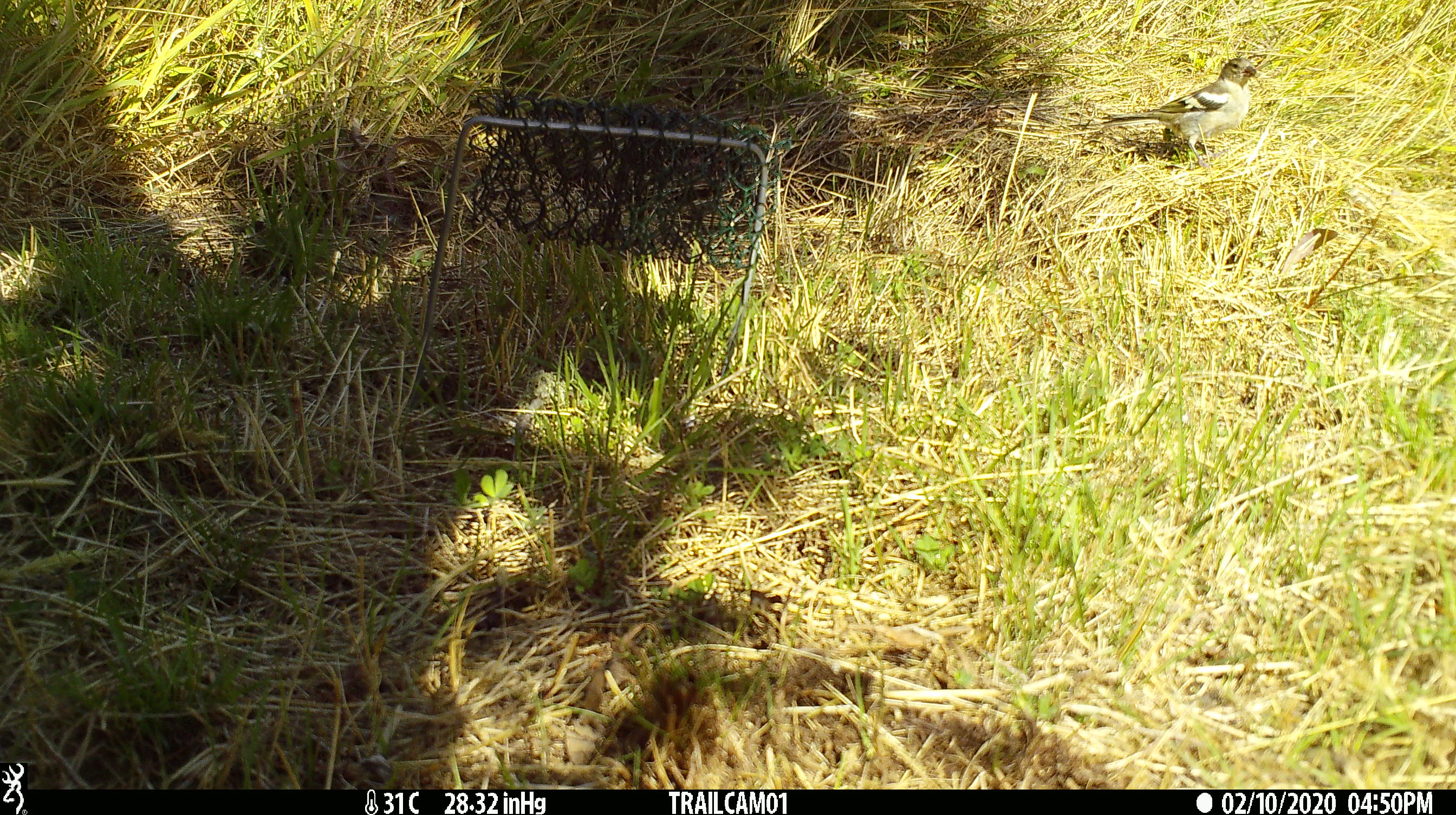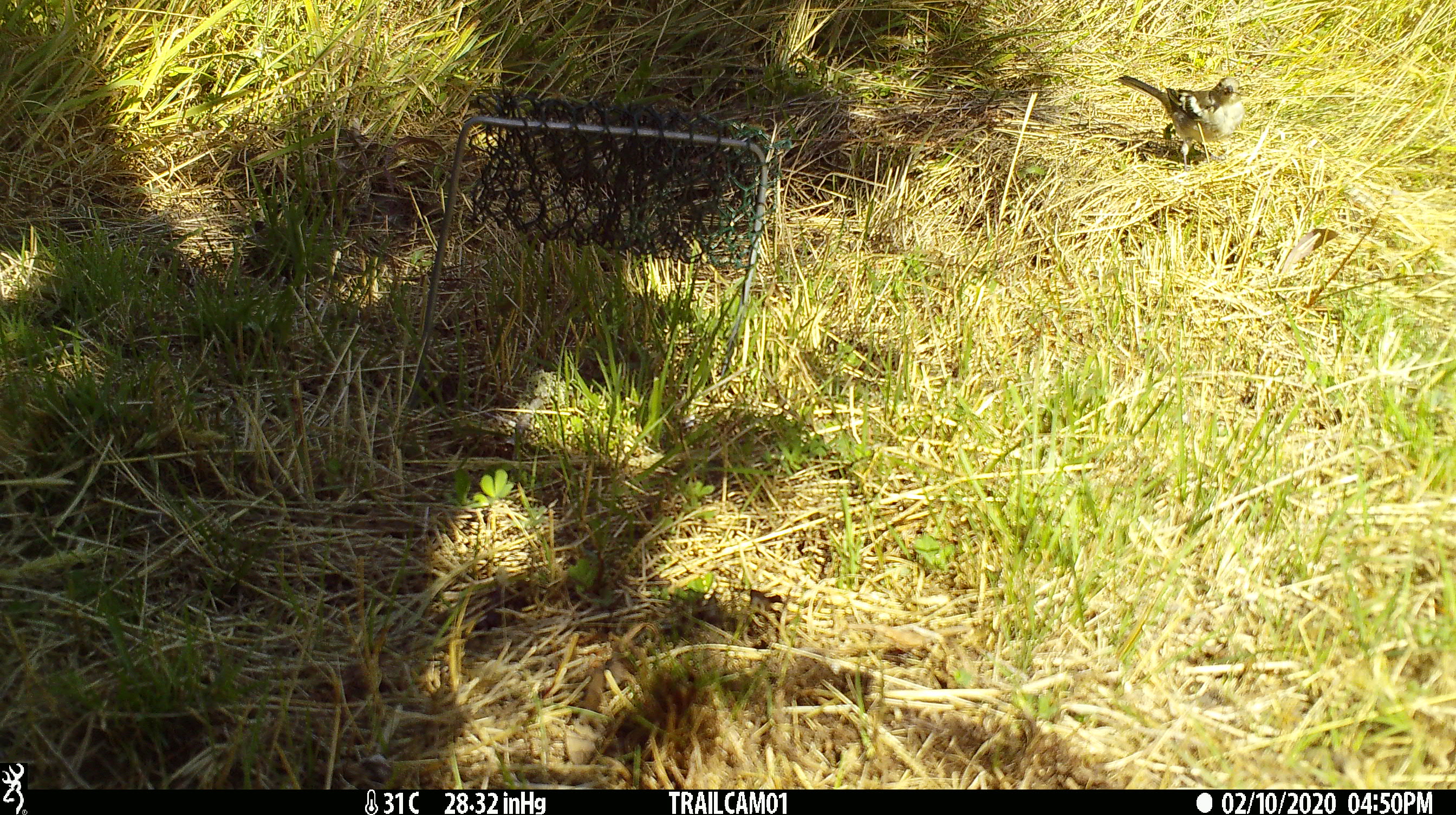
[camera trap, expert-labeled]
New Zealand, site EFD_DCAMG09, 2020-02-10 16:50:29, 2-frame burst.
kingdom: Animalia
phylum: Chordata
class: Aves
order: Passeriformes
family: Fringillidae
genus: Fringilla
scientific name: Fringilla coelebs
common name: common chaffinch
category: chaffinch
Chaffinch (common chaffinch) (Fringilla coelebs).